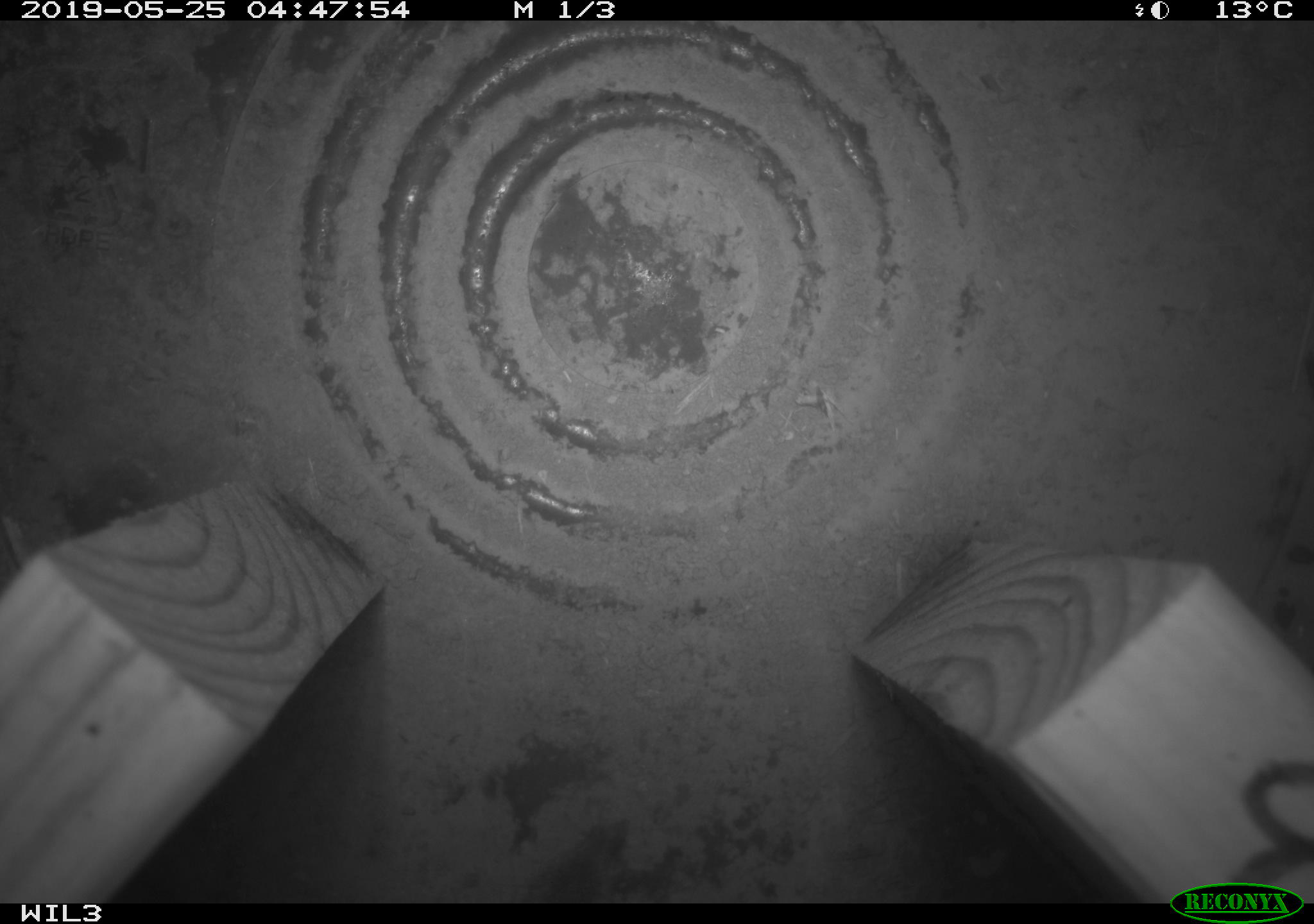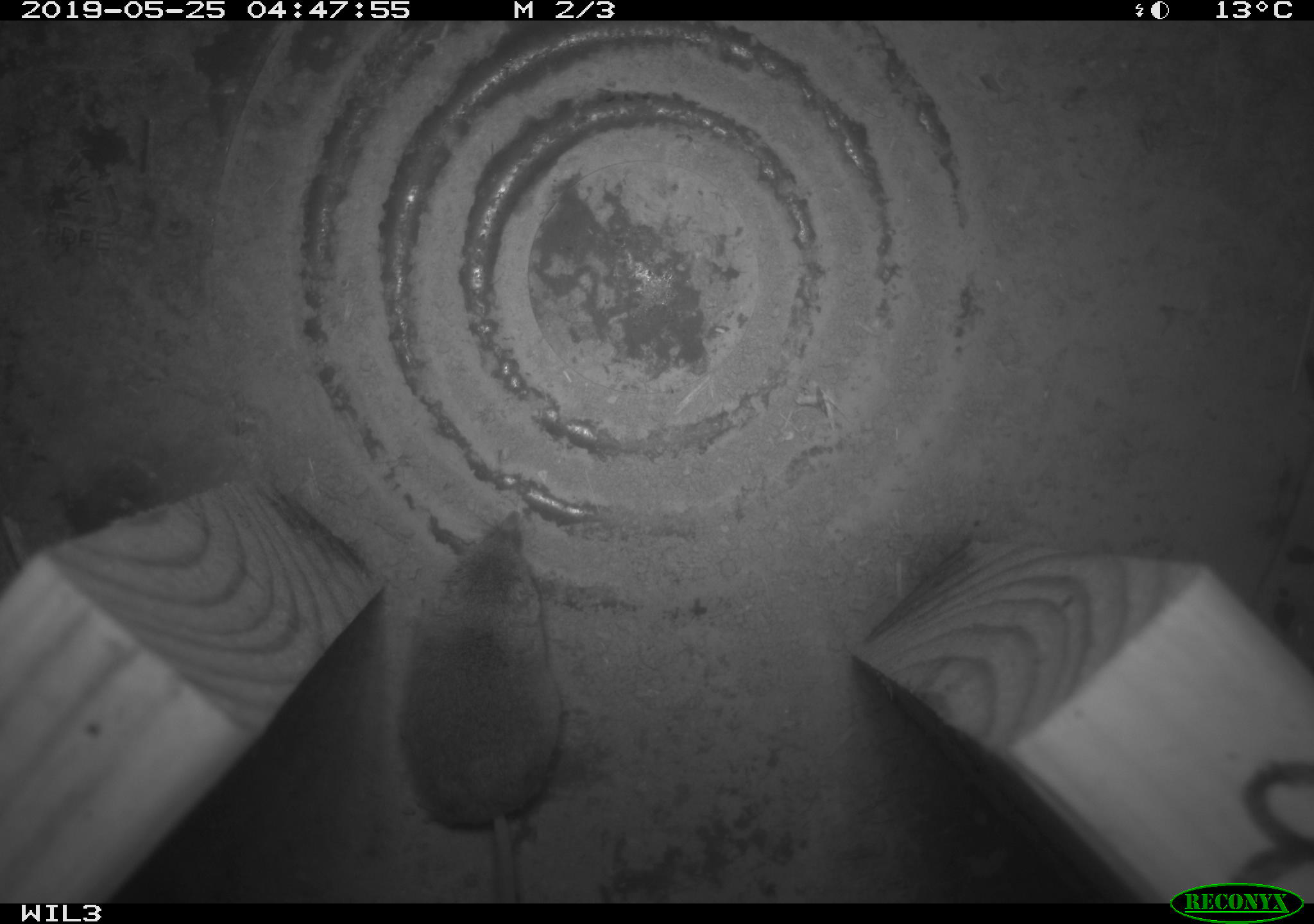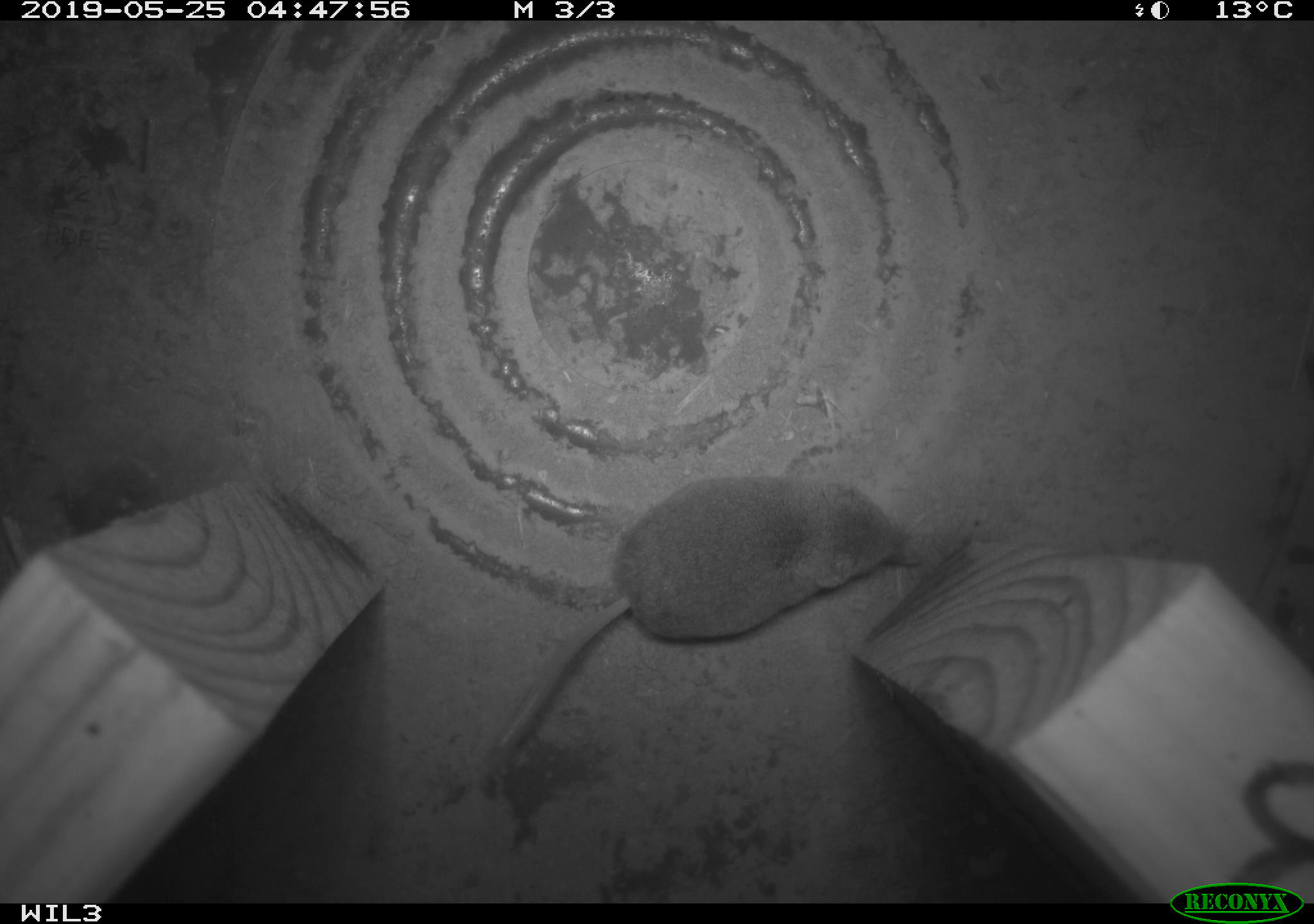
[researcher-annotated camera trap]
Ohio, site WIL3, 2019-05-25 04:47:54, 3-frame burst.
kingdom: Animalia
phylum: Chordata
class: Mammalia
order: Eulipotyphla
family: Soricidae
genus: Sorex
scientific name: Sorex cinereus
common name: masked shrew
Masked shrew (Sorex cinereus).